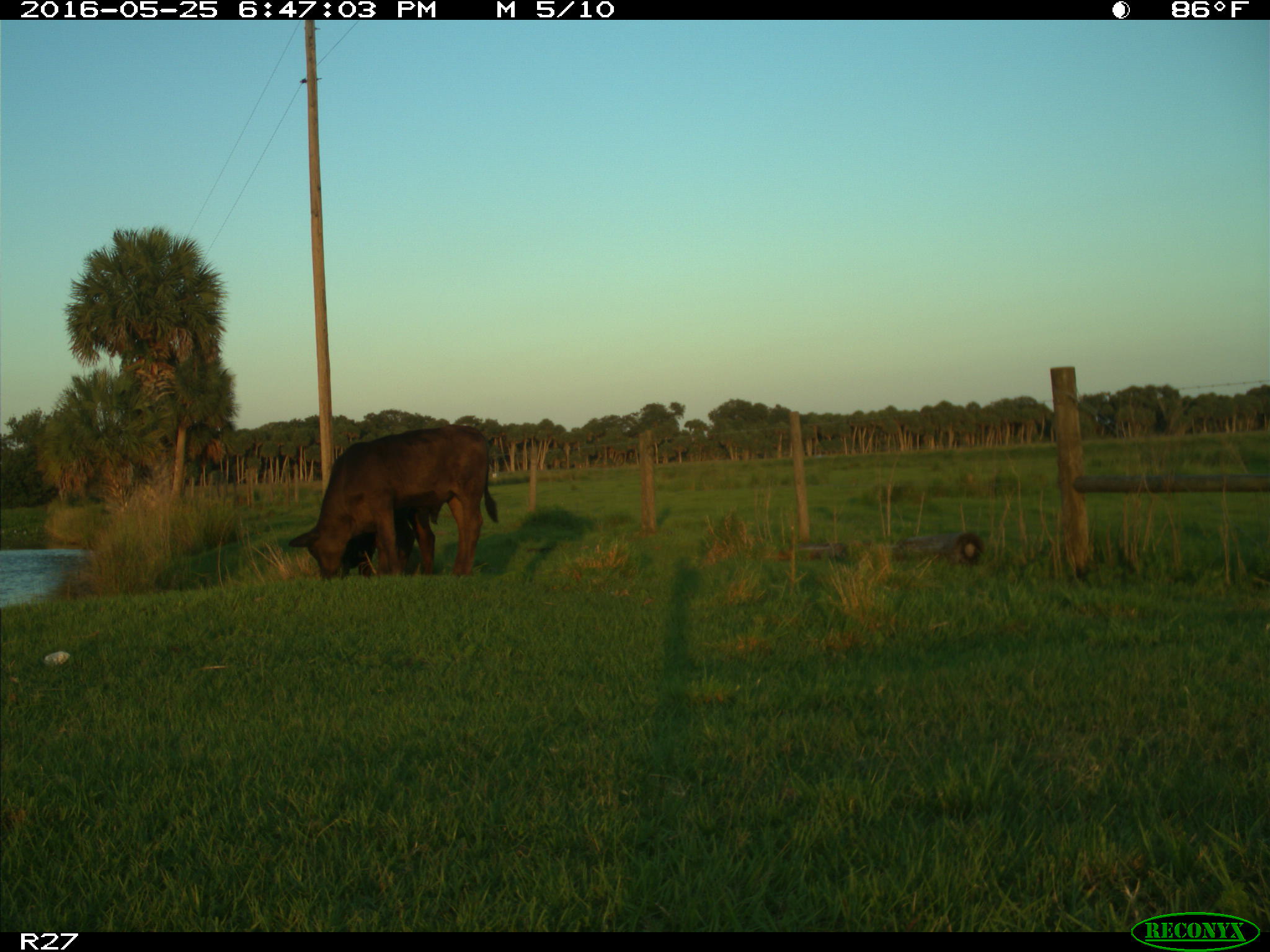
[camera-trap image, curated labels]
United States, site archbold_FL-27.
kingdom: Animalia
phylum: Chordata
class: Mammalia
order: Artiodactyla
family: Bovidae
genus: Bos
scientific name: Bos taurus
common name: domestic cow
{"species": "Bos taurus (domestic cow)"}